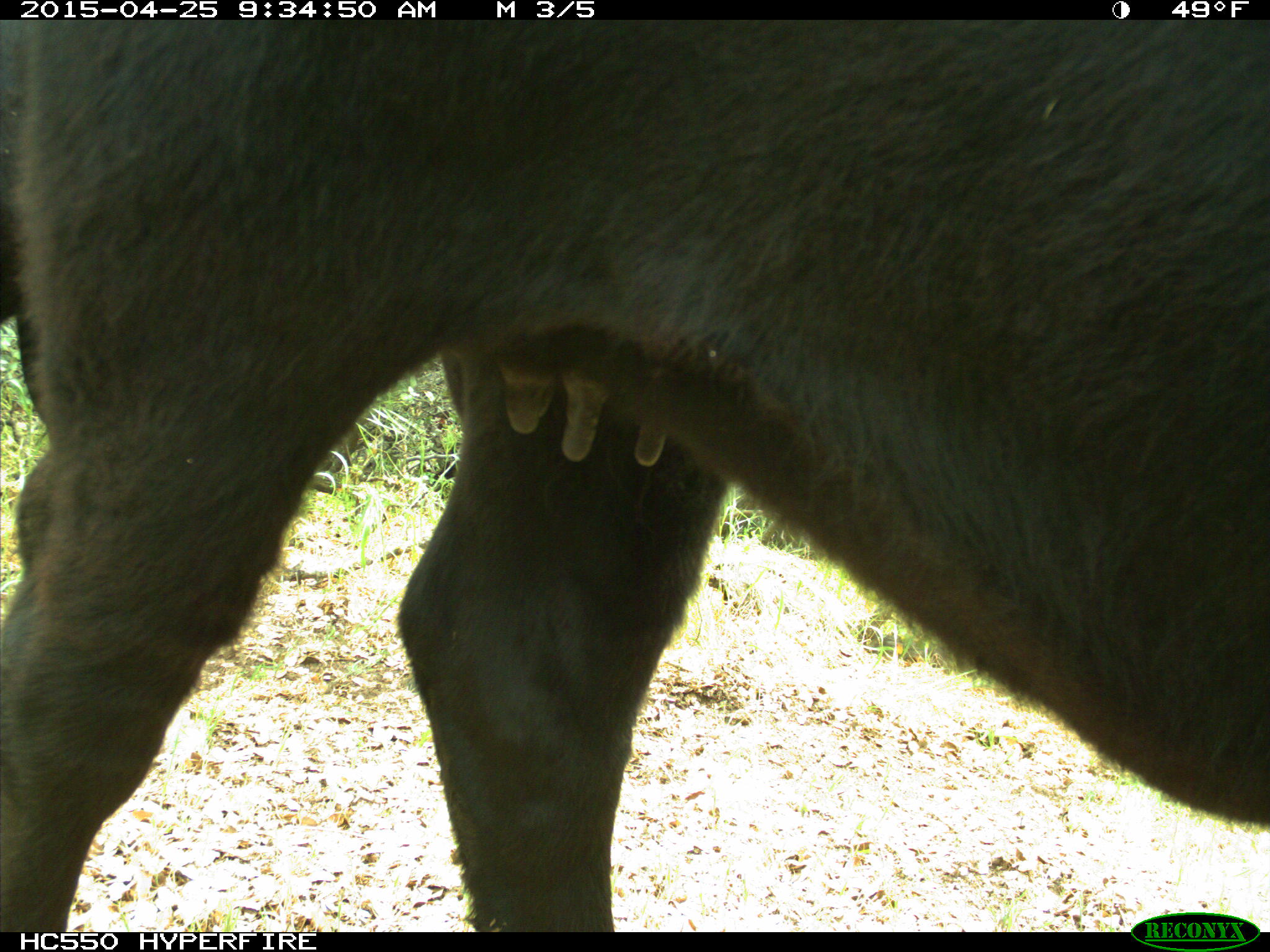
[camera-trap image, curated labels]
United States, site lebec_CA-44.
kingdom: Animalia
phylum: Chordata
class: Mammalia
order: Artiodactyla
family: Suidae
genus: Sus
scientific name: Sus scrofa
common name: wild boar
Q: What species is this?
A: Sus scrofa (wild boar).